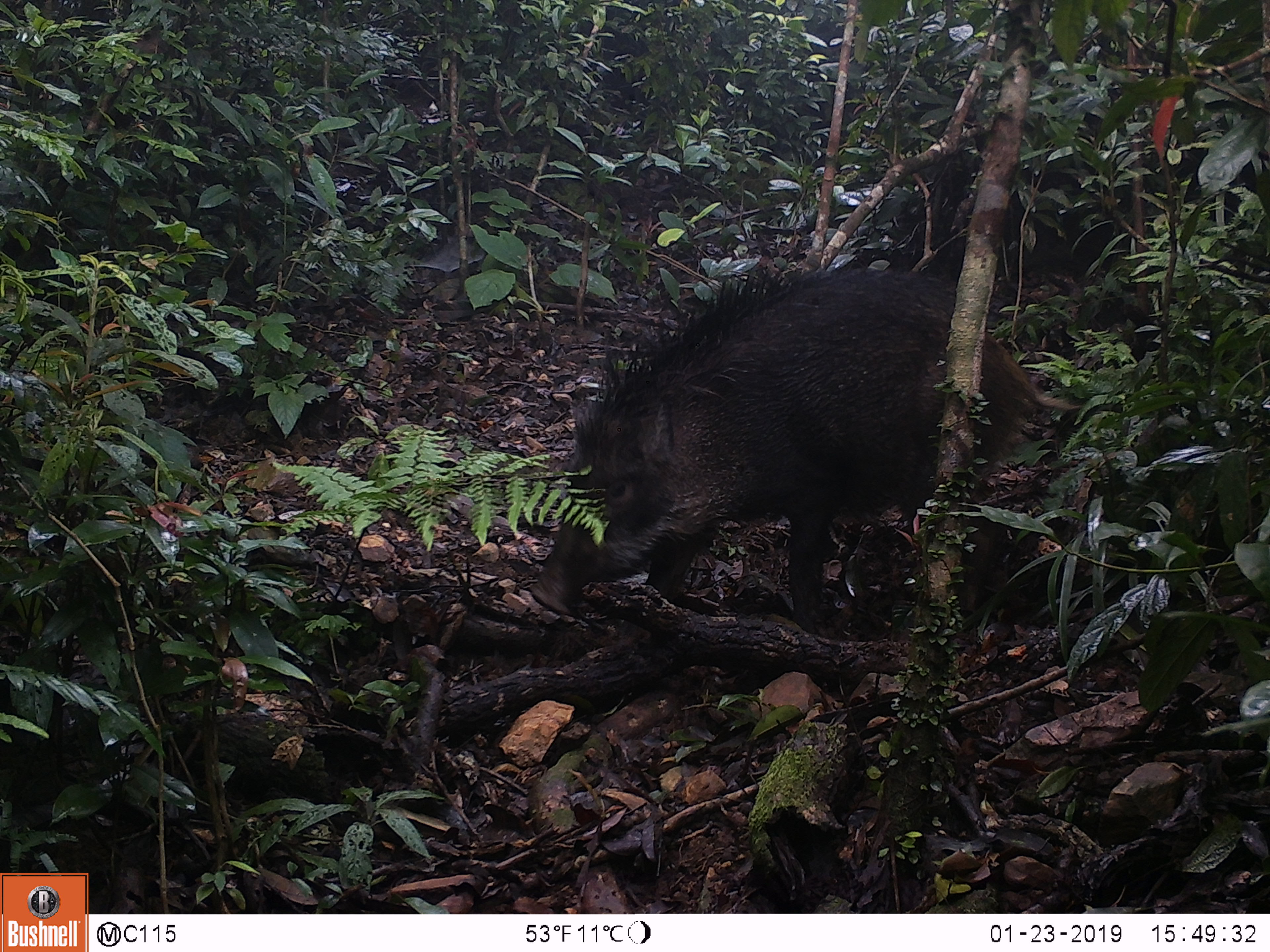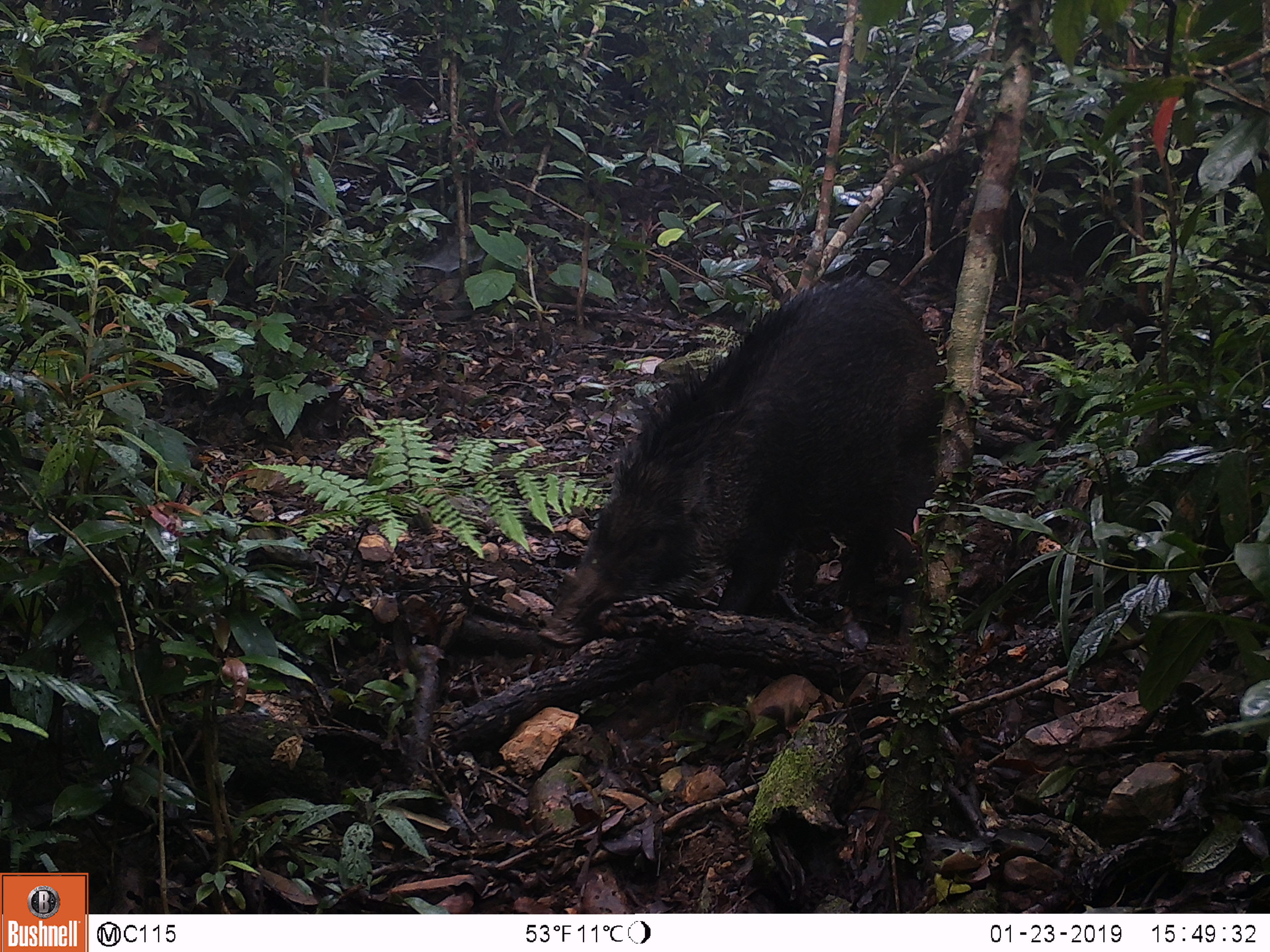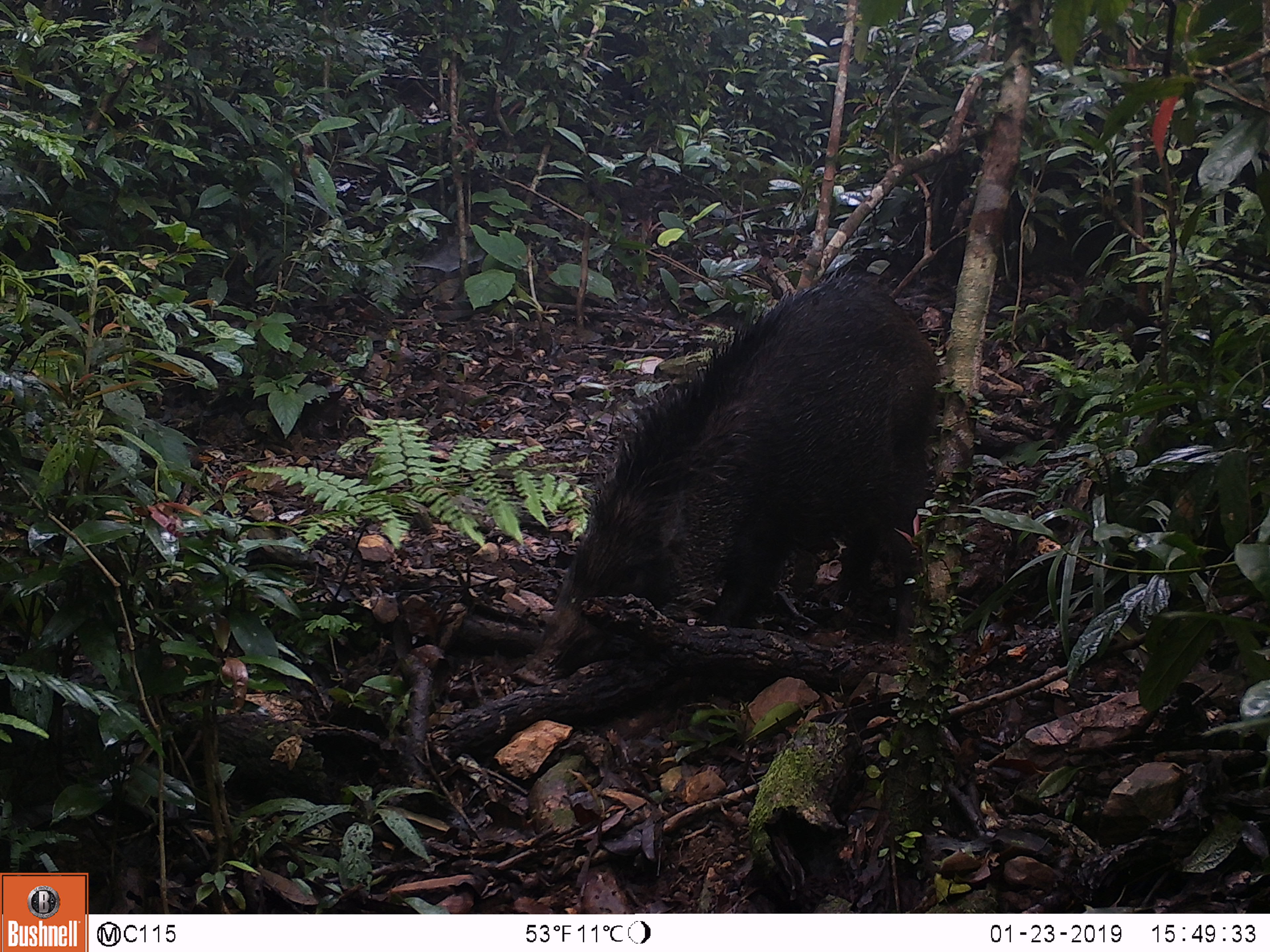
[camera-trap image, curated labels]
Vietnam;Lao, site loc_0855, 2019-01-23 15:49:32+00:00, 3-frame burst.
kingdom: Animalia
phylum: Chordata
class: Mammalia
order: Artiodactyla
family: Suidae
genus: Sus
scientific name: Sus scrofa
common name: eurasian wild pig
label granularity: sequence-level